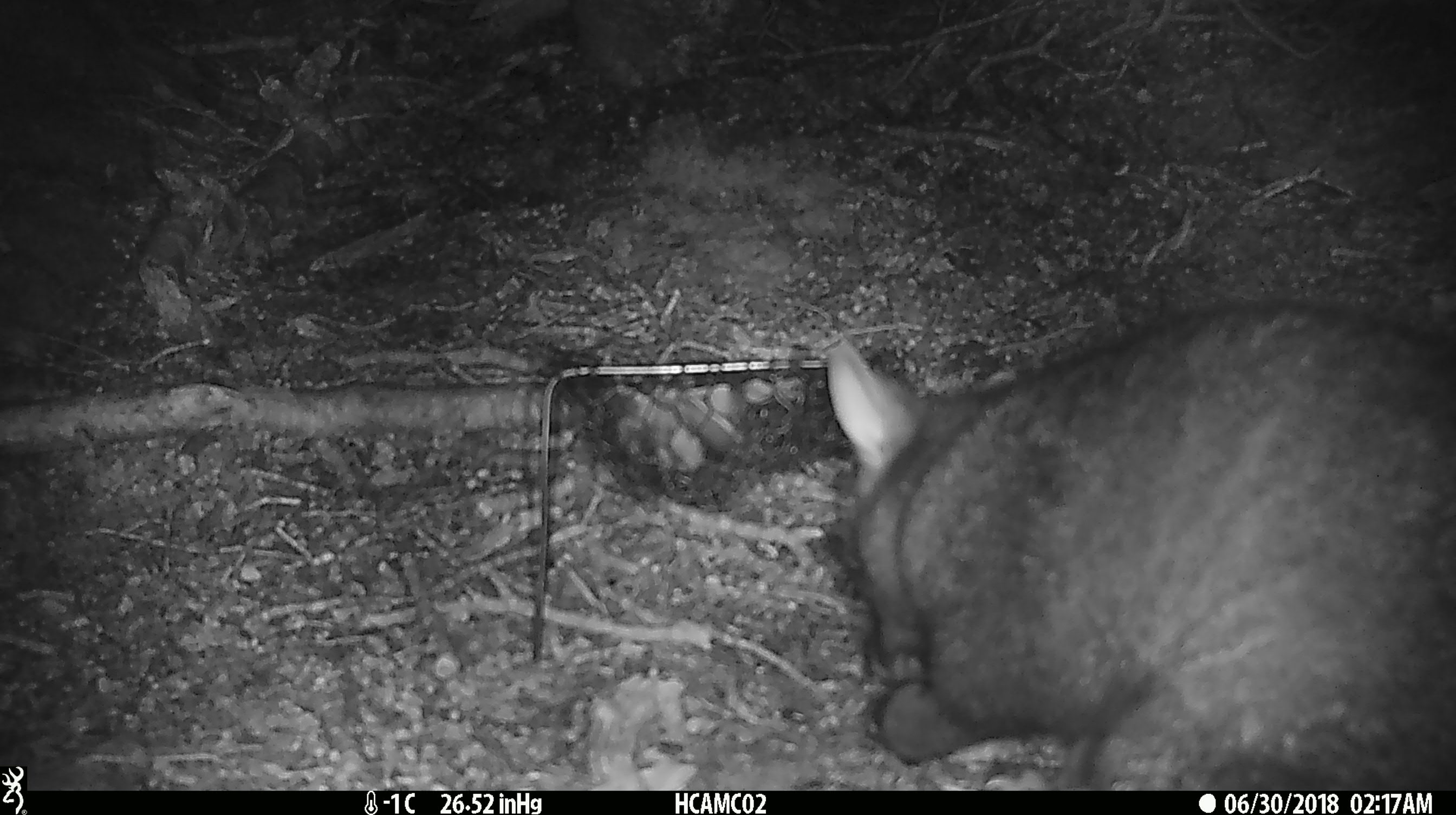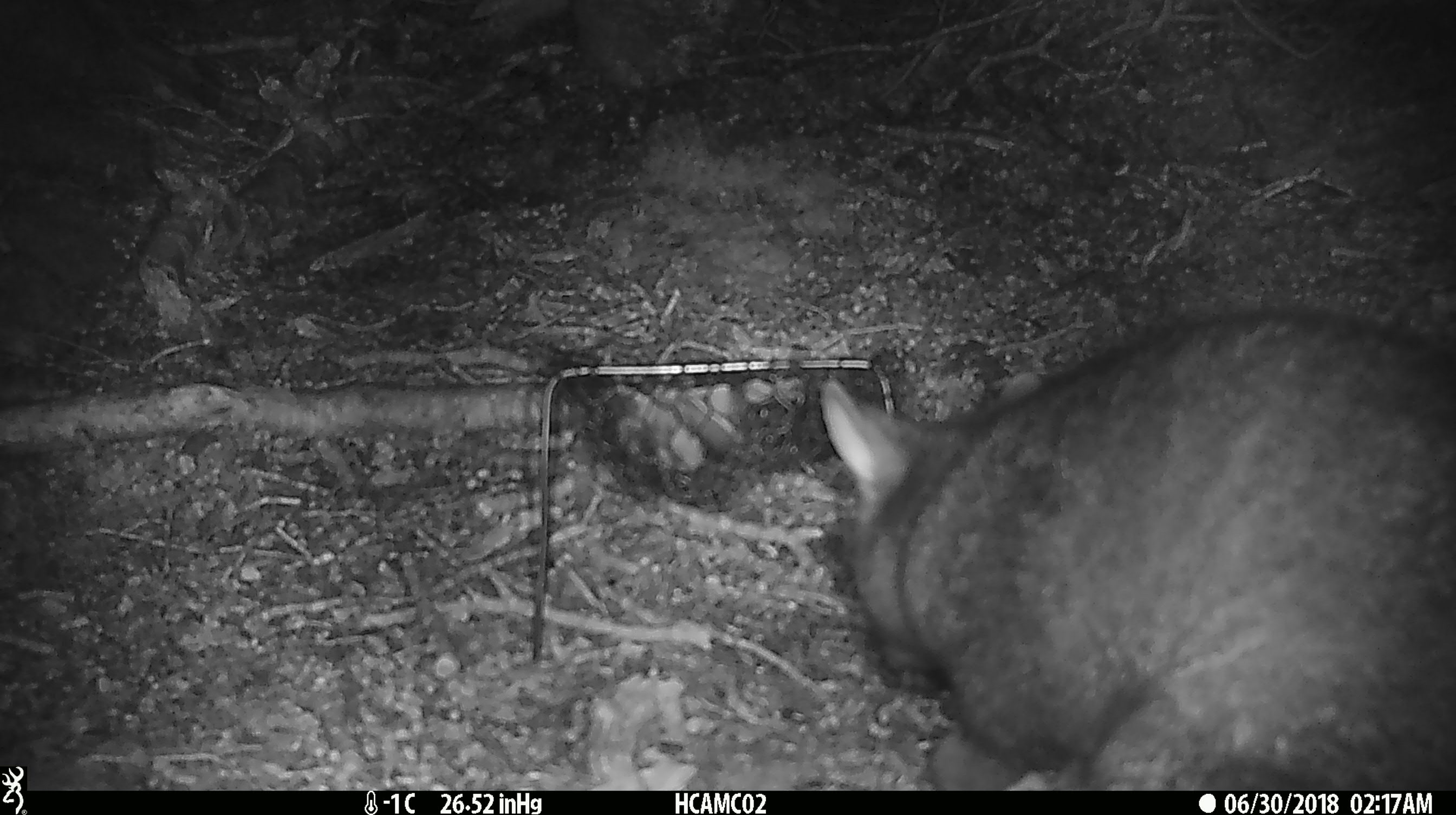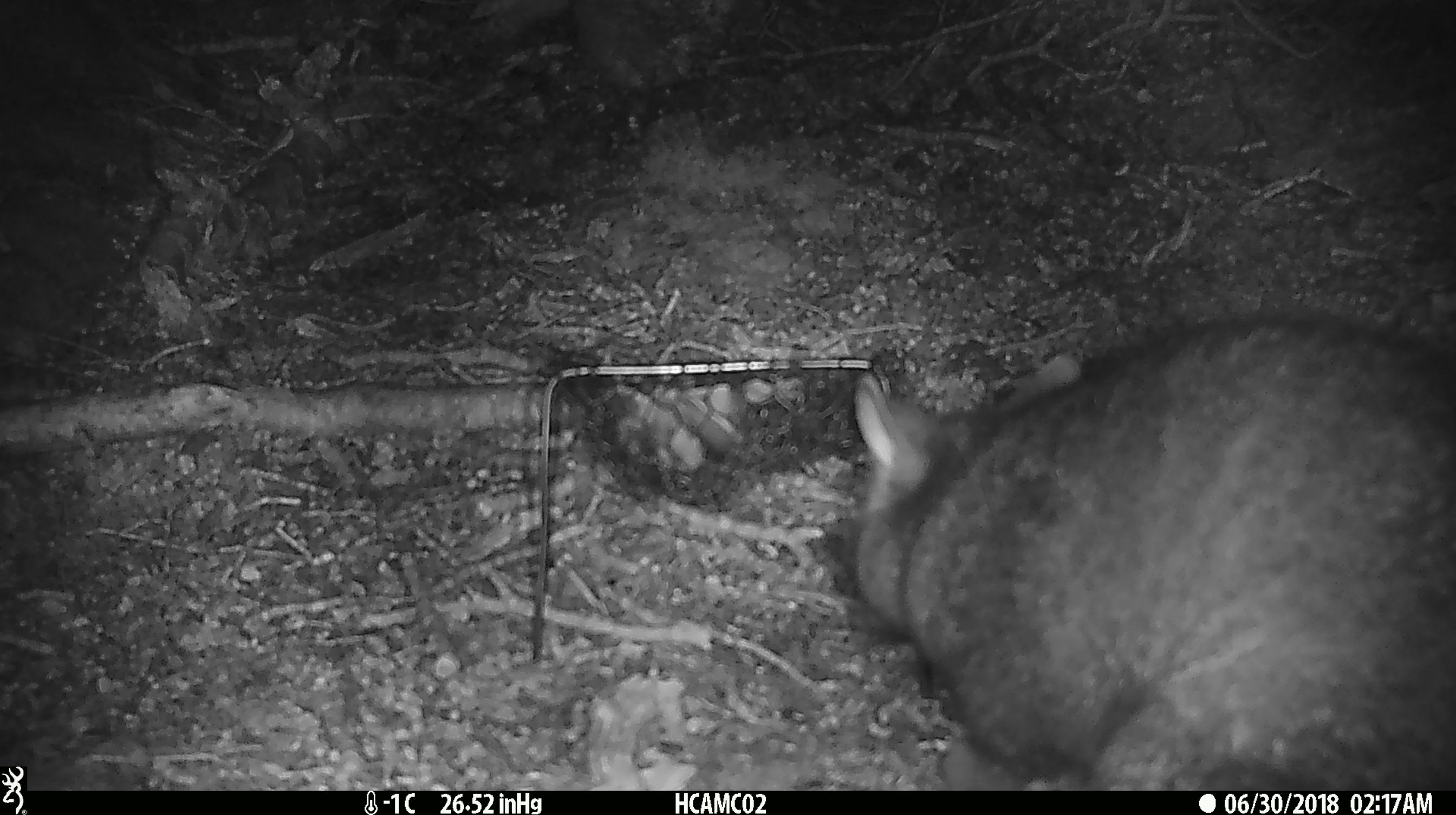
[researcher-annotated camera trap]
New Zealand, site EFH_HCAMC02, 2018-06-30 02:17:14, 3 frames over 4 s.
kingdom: Animalia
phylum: Chordata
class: Mammalia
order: Diprotodontia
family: Phalangeridae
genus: Trichosurus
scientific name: Trichosurus vulpecula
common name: common brushtail possum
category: possum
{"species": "possum (common brushtail possum) (Trichosurus vulpecula)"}